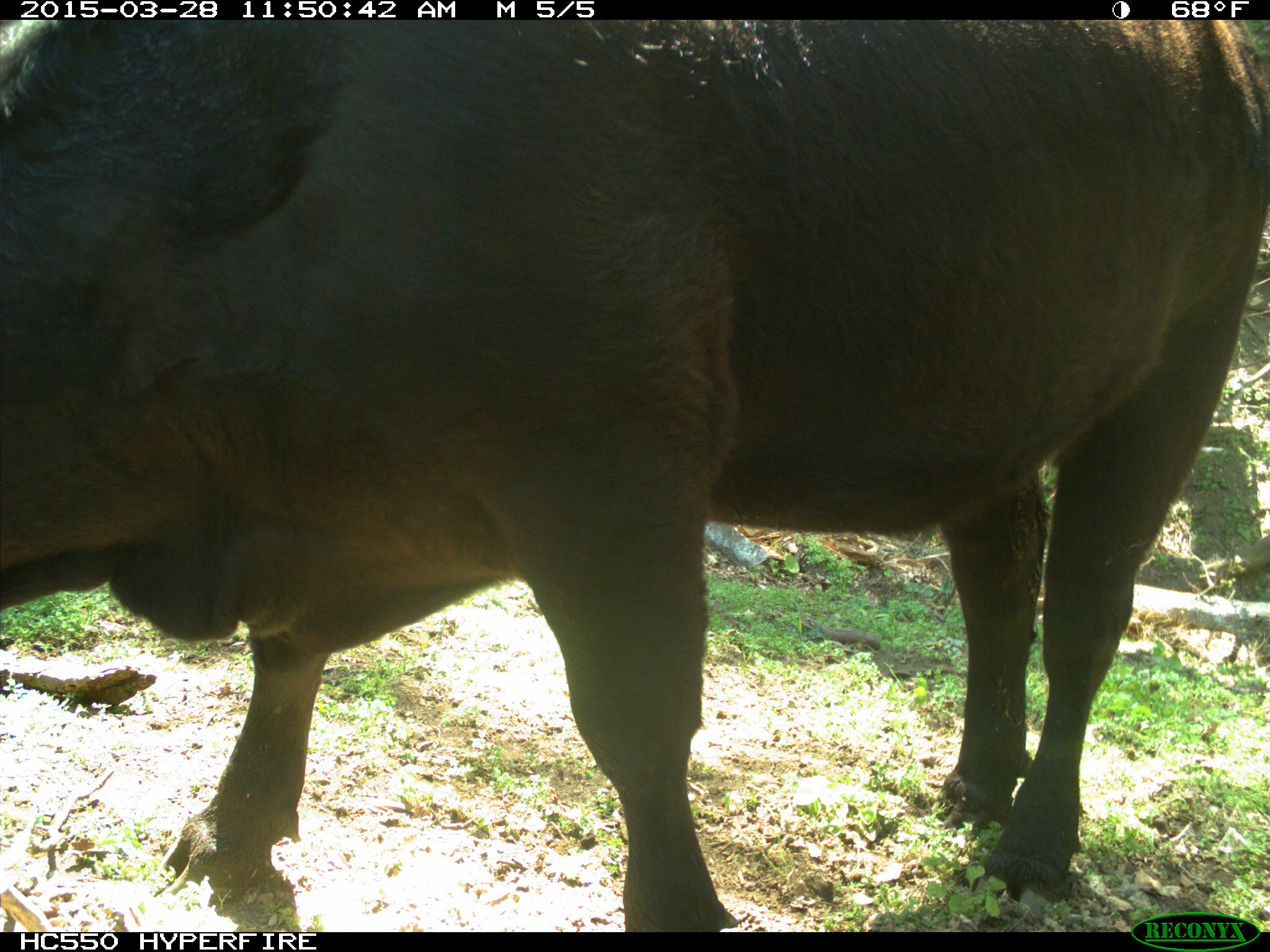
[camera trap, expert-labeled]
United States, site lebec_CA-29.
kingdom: Animalia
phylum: Chordata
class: Mammalia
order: Artiodactyla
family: Bovidae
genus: Bos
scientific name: Bos taurus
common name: domestic cow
Bos taurus (domestic cow).